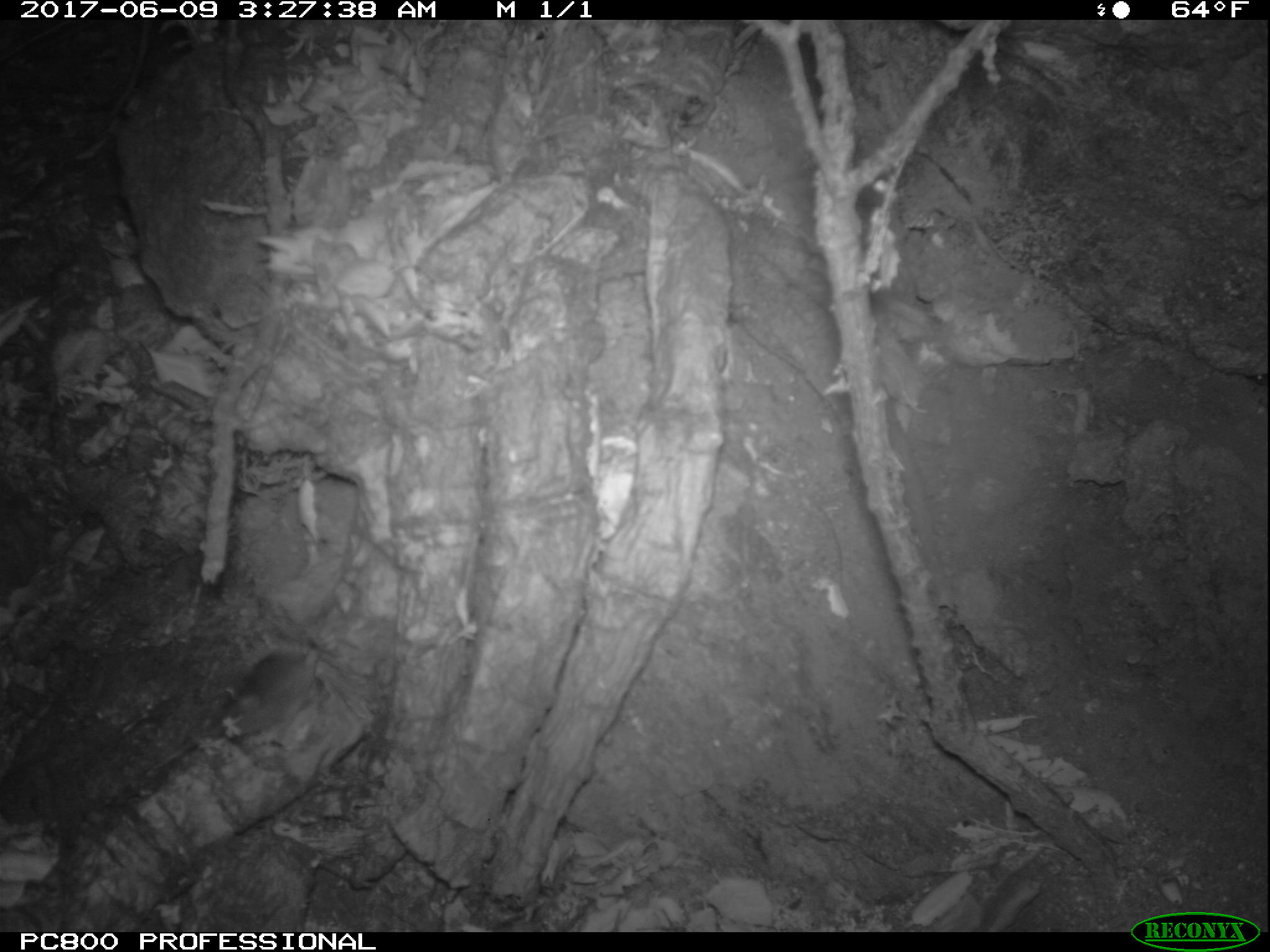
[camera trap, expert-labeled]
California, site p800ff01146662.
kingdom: Animalia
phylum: Chordata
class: Mammalia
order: Rodentia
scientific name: Rodentia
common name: rodent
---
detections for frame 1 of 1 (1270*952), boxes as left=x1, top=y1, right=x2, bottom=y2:
rodent: left=220, top=651, right=318, bottom=738